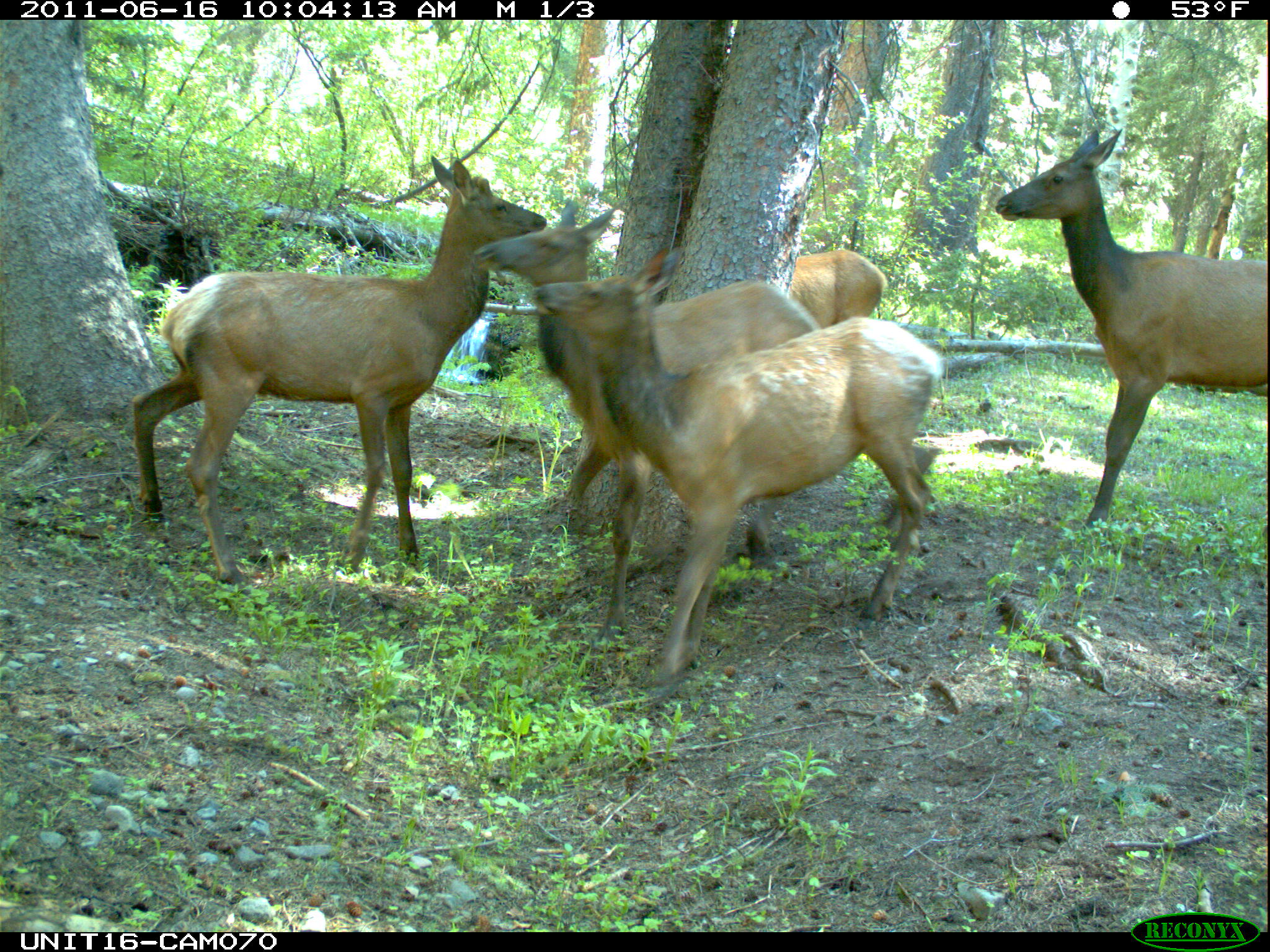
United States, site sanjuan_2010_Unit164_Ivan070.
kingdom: Animalia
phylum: Chordata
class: Mammalia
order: Artiodactyla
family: Cervidae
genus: Cervus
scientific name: Cervus elaphus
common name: red deer